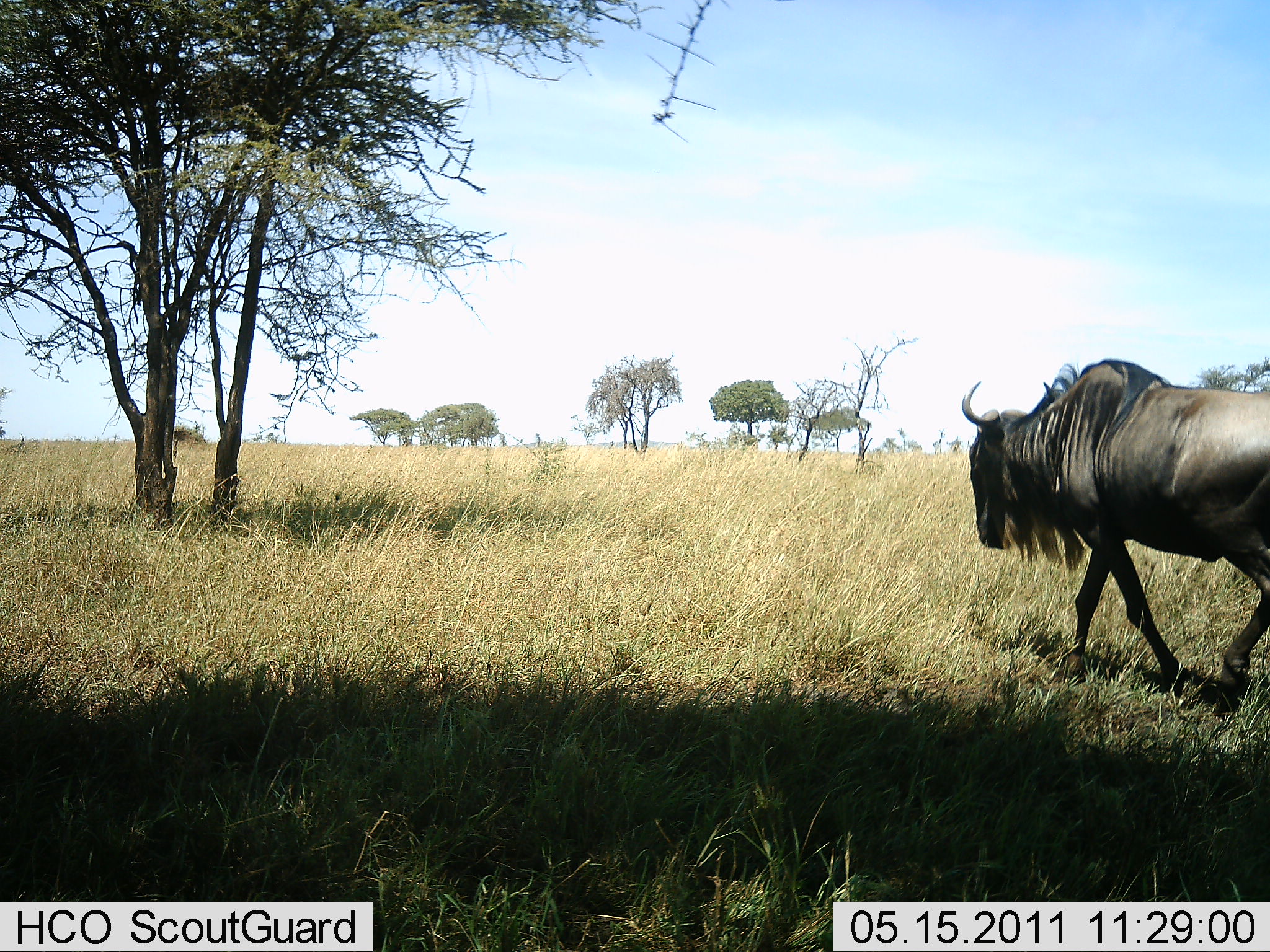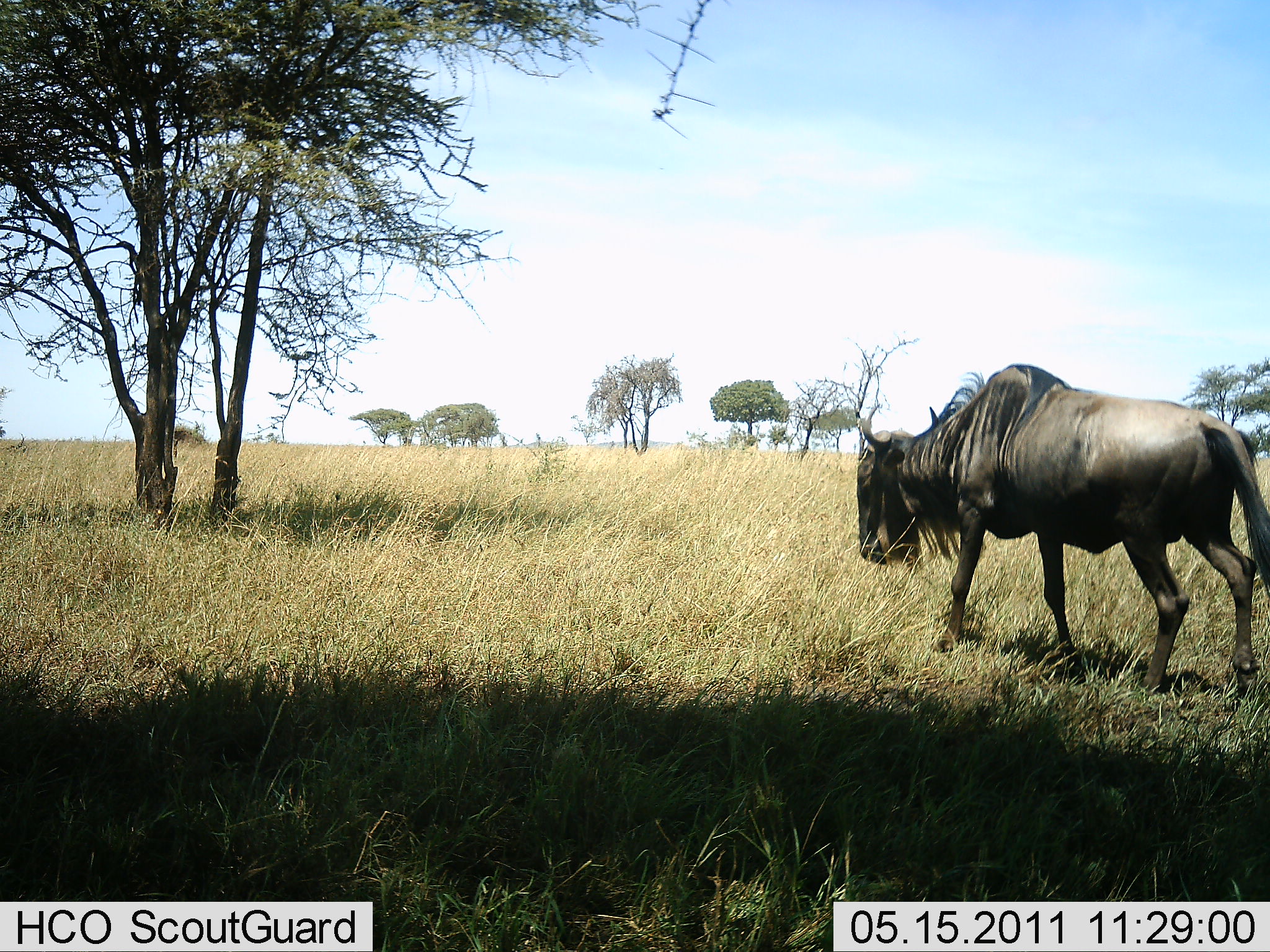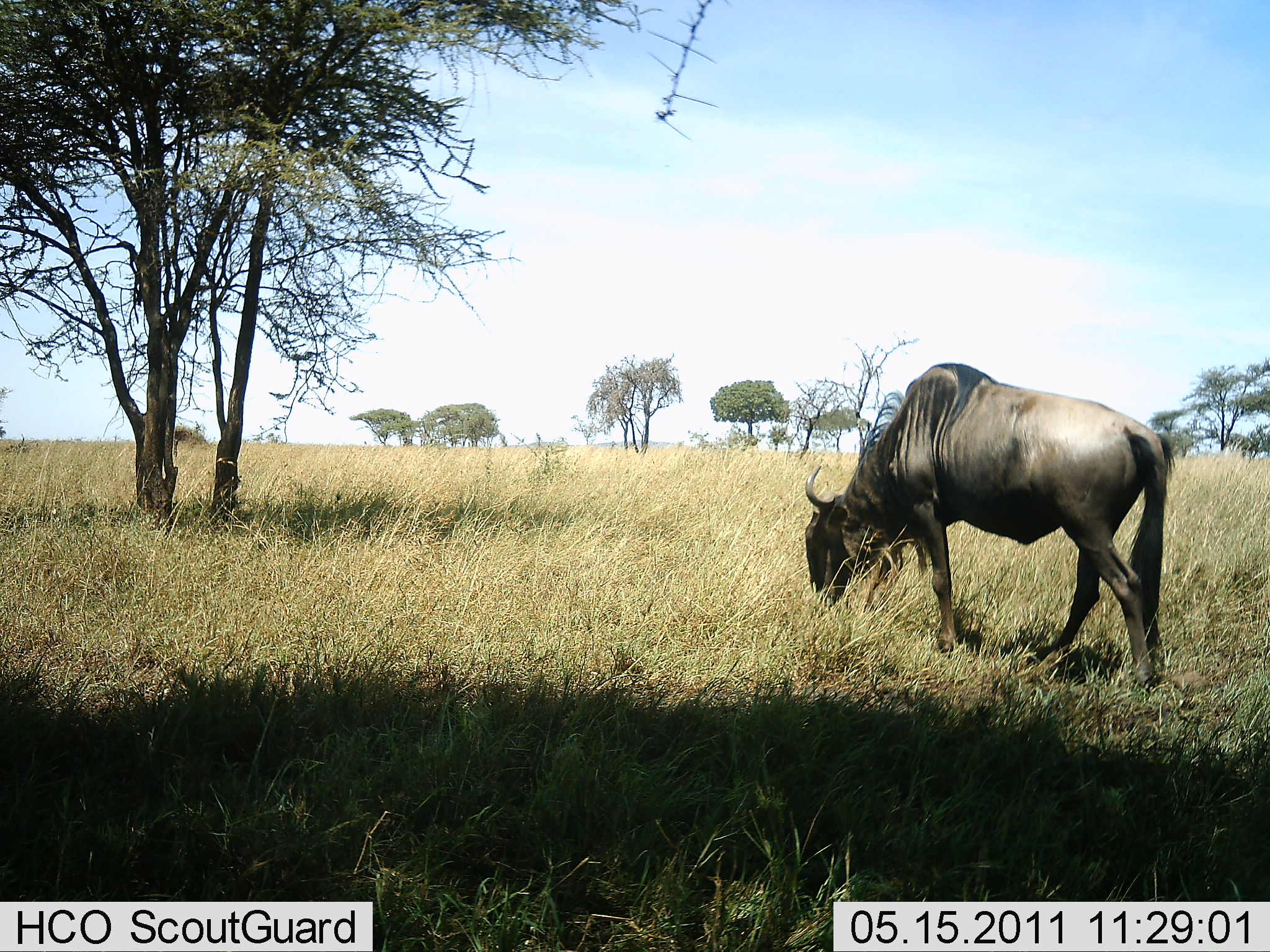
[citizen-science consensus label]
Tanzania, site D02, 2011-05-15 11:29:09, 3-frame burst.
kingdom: Animalia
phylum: Chordata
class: Mammalia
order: Artiodactyla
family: Bovidae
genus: Connochaetes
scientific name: Connochaetes taurinus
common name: blue wildebeest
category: wildebeest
Wildebeest (blue wildebeest) (Connochaetes taurinus), count 1. Behavior (volunteer vote fractions): standing 0%, resting 0%, moving 92%, interacting 0%. Young present (vote fraction): 0%. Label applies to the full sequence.